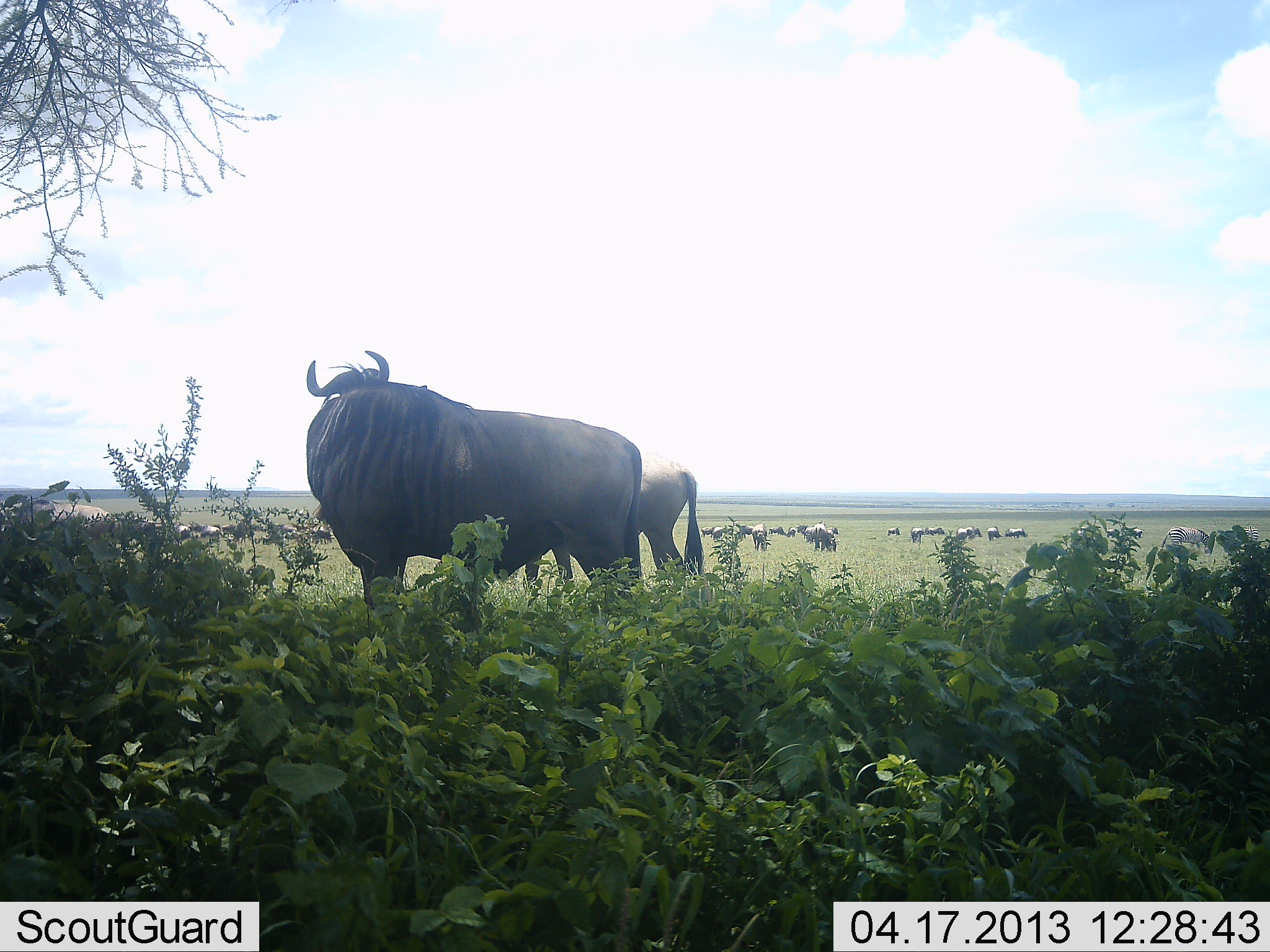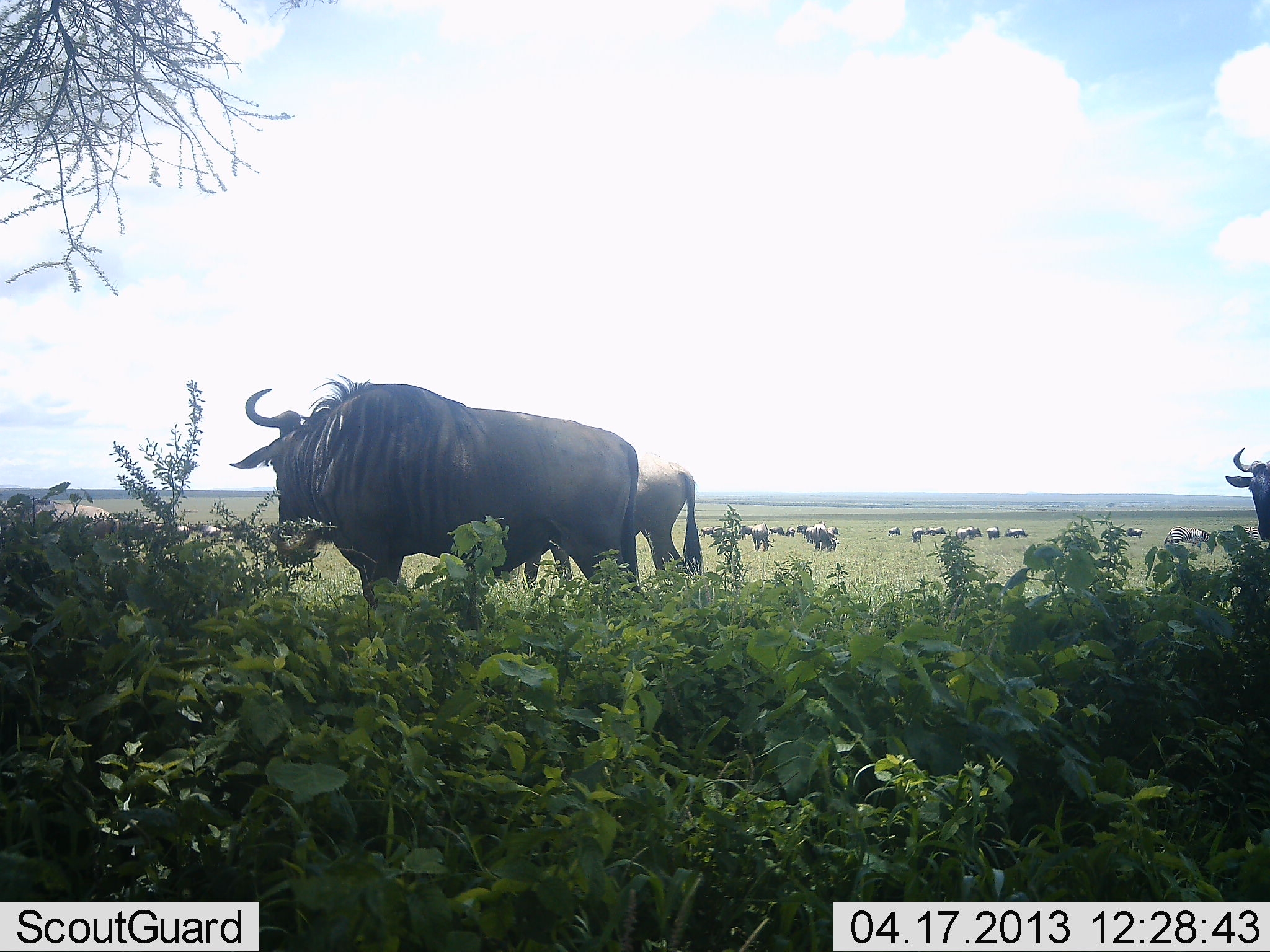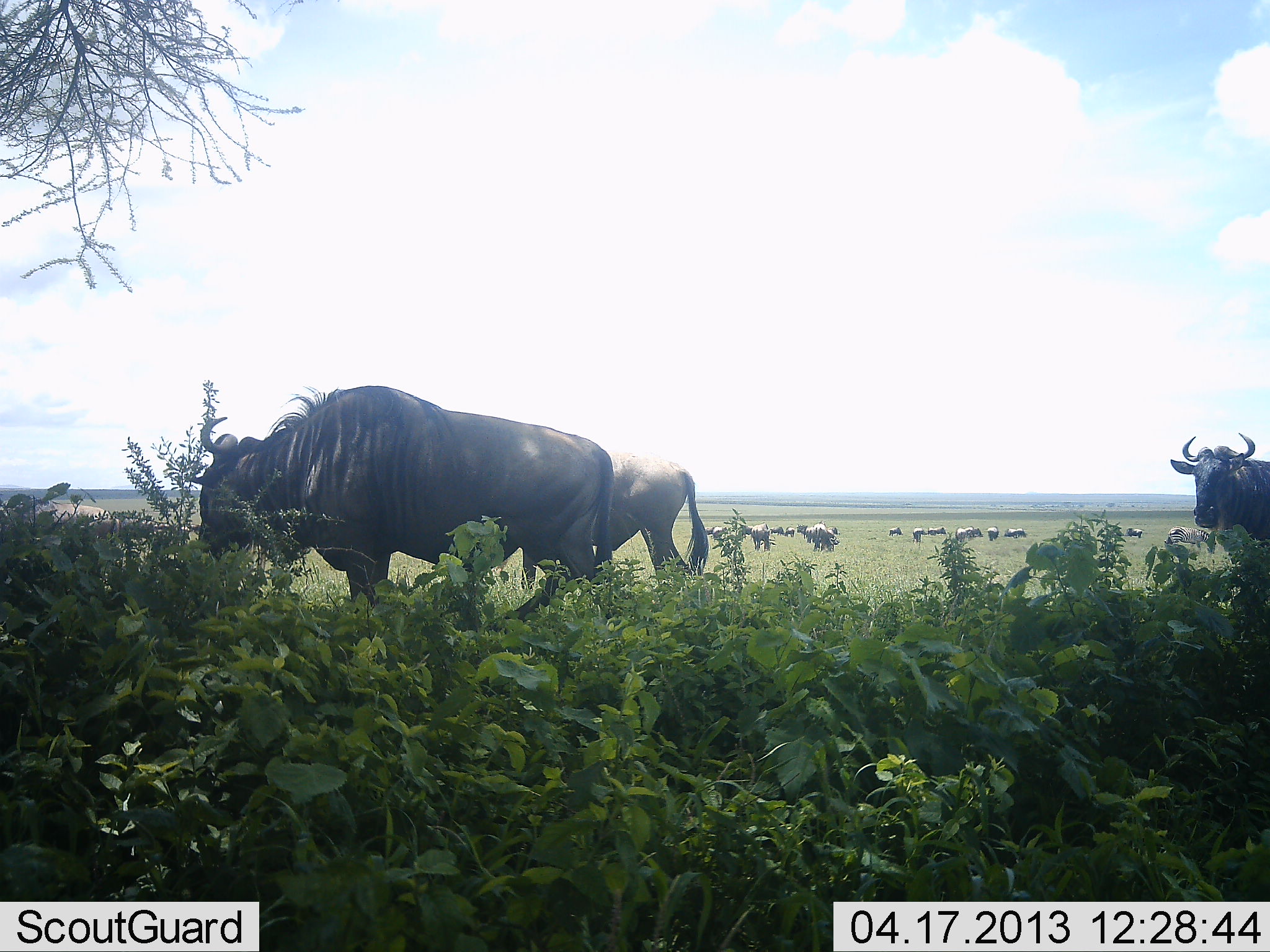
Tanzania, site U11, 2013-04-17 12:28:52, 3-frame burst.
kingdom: Animalia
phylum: Chordata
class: Mammalia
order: Artiodactyla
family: Bovidae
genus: Connochaetes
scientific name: Connochaetes taurinus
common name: blue wildebeest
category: wildebeest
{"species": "wildebeest (blue wildebeest) (Connochaetes taurinus)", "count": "11-50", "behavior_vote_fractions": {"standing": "77%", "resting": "15%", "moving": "38%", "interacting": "15%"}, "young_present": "4%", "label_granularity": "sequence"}